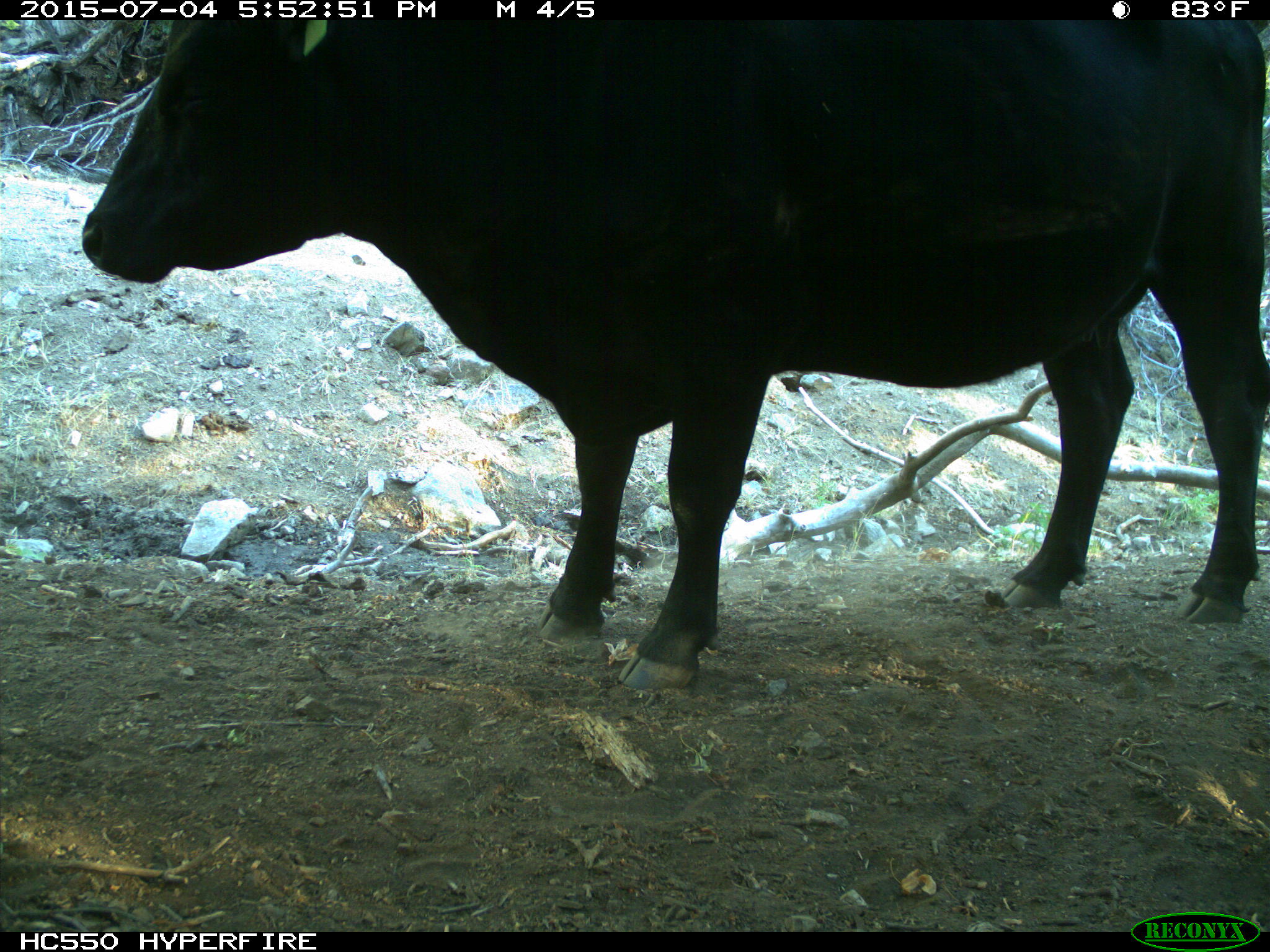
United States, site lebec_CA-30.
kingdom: Animalia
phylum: Chordata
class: Mammalia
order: Artiodactyla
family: Bovidae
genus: Bos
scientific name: Bos taurus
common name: domestic cow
Bos taurus (domestic cow).